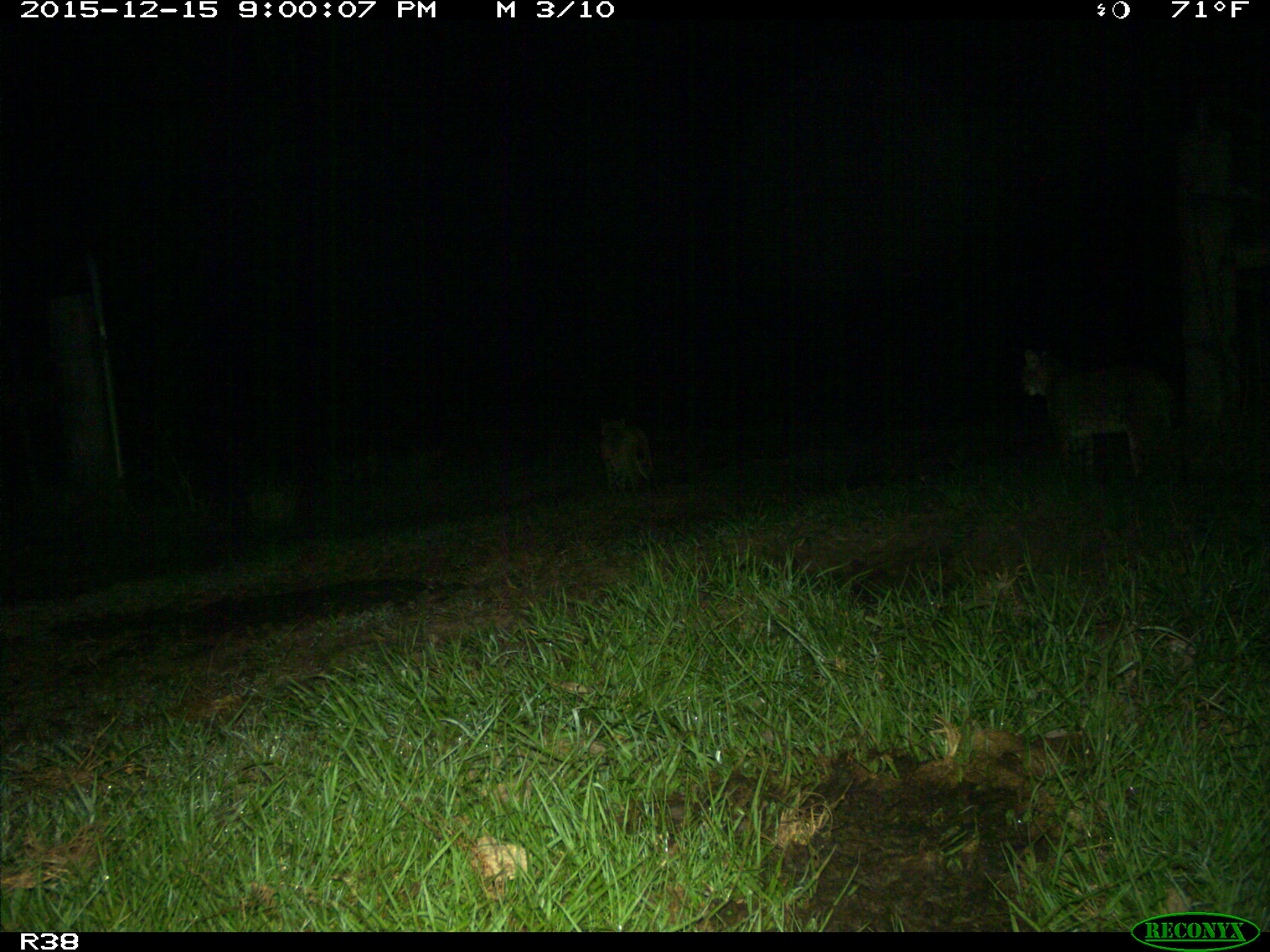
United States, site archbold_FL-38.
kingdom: Animalia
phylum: Chordata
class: Mammalia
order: Carnivora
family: Felidae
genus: Lynx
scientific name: Lynx rufus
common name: bobcat